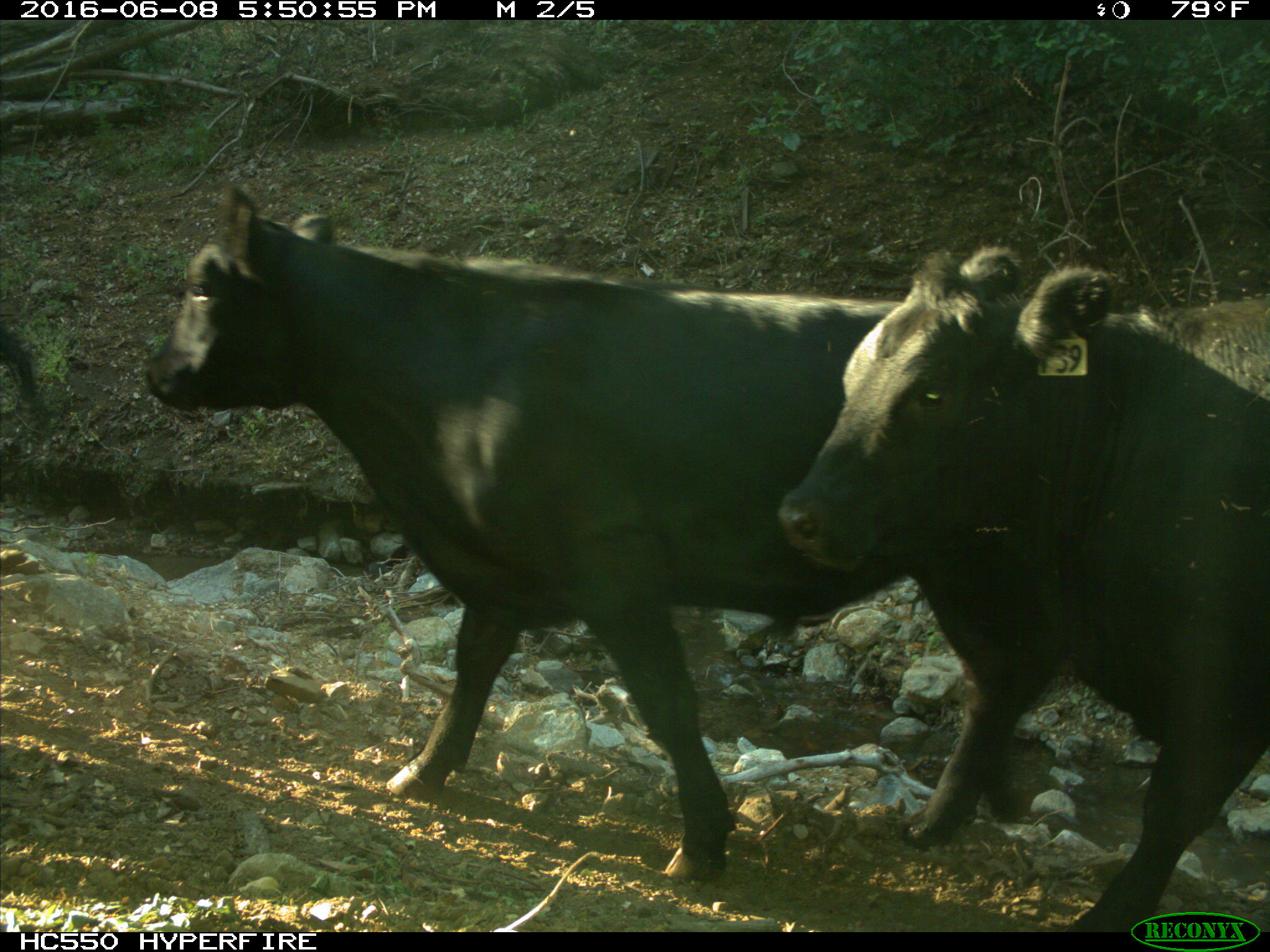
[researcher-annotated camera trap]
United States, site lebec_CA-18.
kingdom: Animalia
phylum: Chordata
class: Mammalia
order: Artiodactyla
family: Bovidae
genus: Bos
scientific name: Bos taurus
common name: domestic cow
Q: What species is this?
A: Bos taurus (domestic cow).